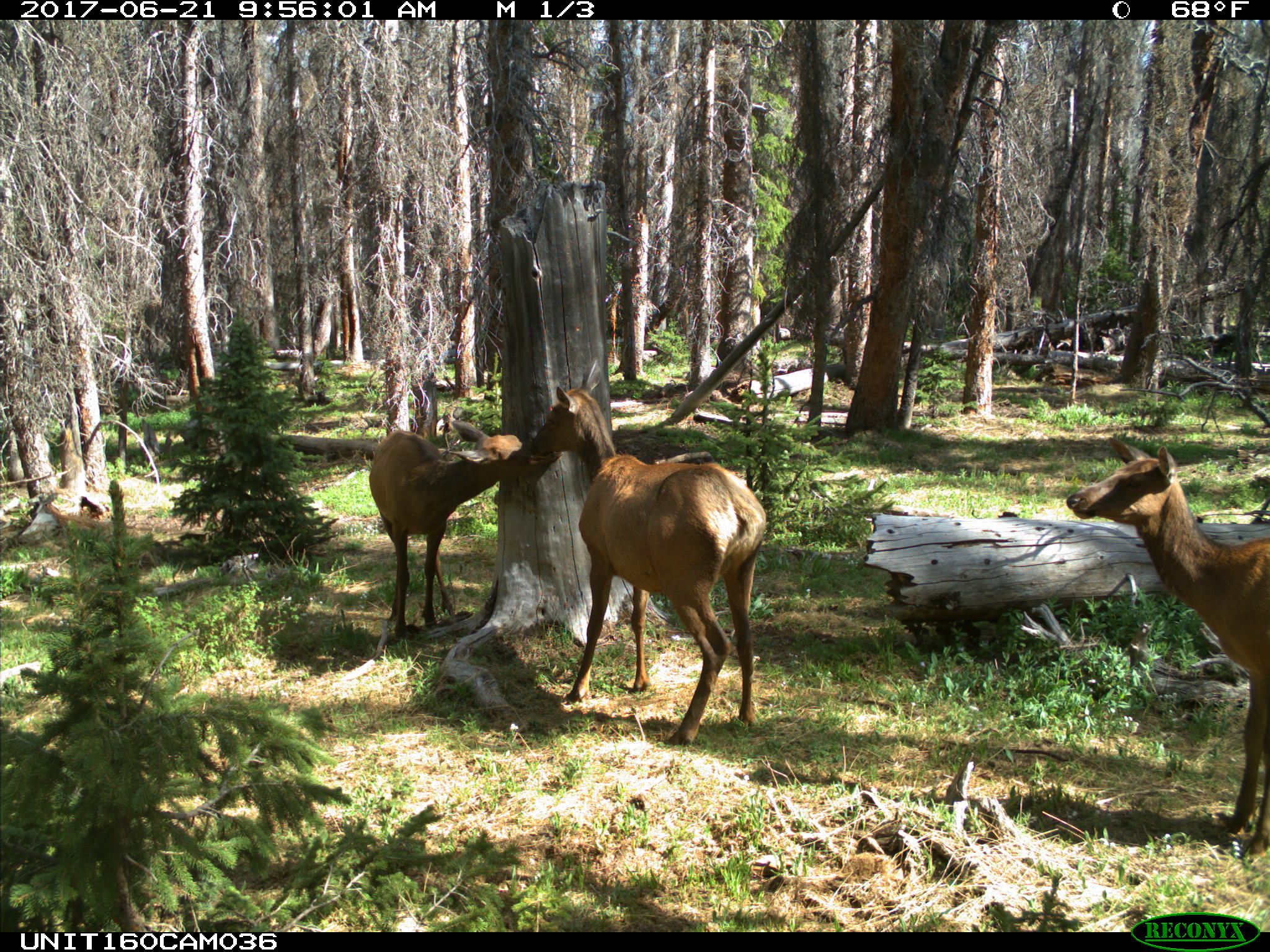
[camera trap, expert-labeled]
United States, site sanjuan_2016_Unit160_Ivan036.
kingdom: Animalia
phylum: Chordata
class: Mammalia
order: Artiodactyla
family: Cervidae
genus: Cervus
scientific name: Cervus elaphus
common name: red deer